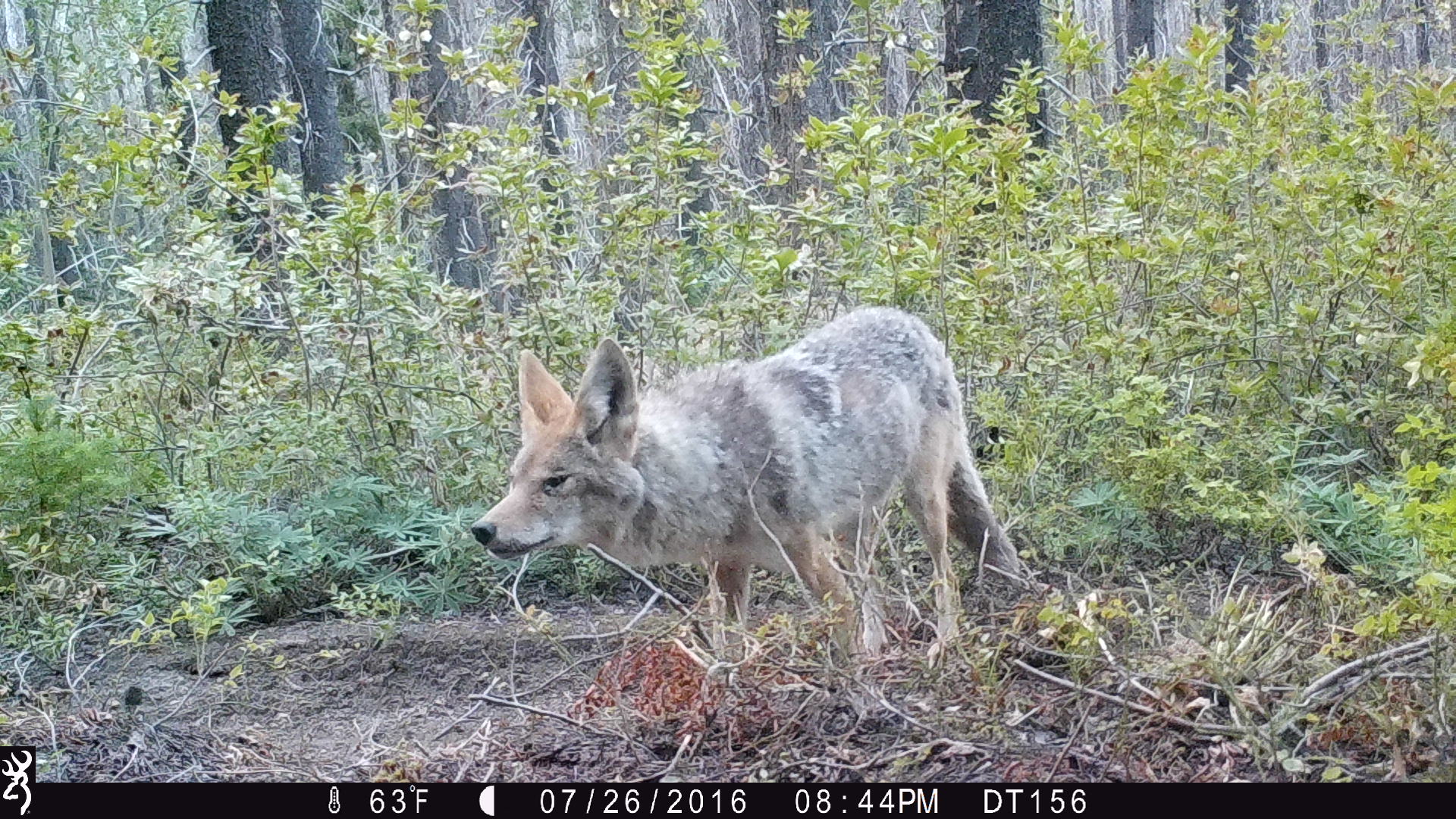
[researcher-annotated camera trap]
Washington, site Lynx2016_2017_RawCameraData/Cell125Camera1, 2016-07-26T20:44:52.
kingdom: Animalia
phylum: Chordata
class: Mammalia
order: Carnivora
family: Canidae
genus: Canis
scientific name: Canis latrans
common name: coyote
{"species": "Canis latrans (coyote)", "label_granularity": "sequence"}